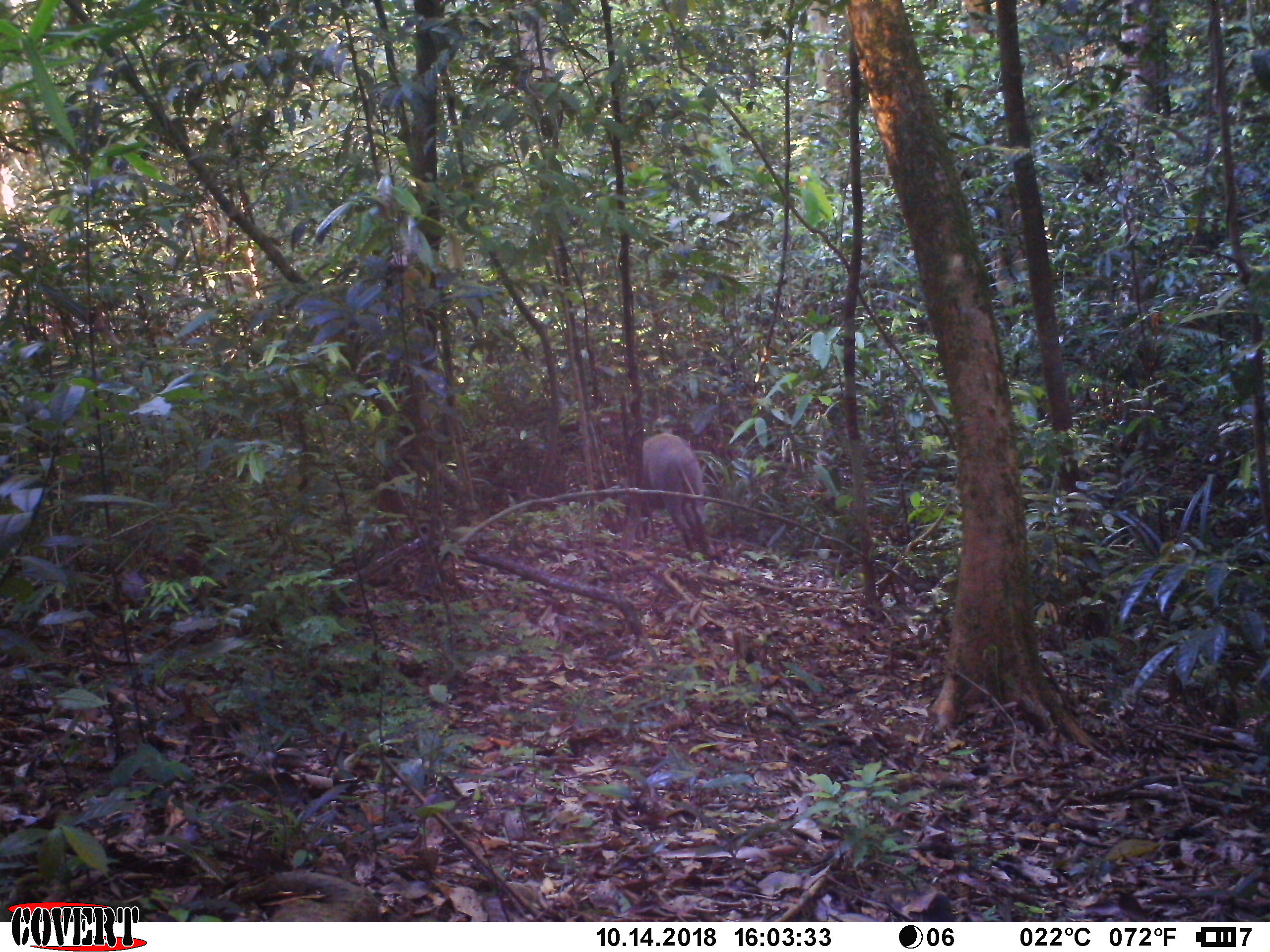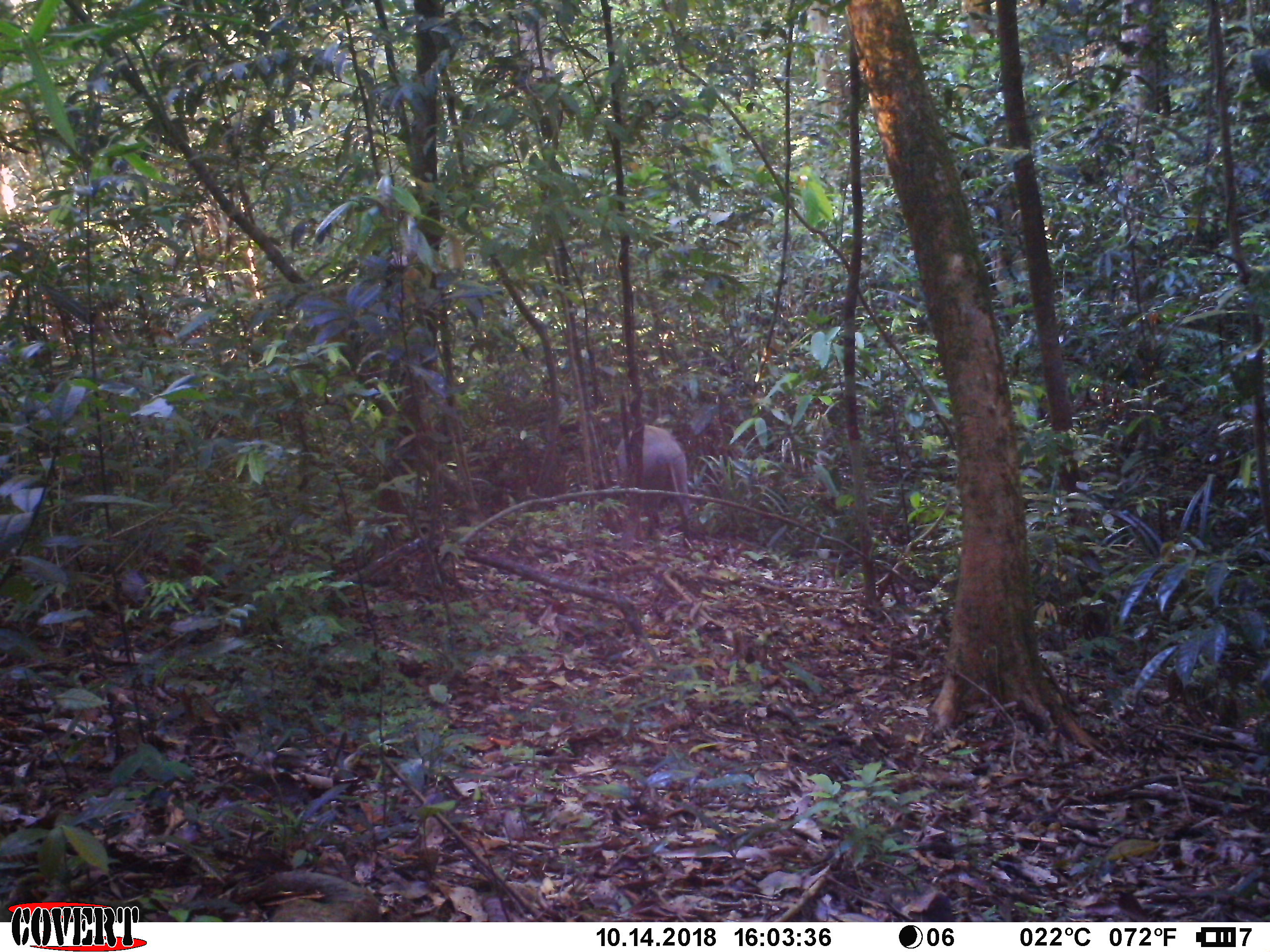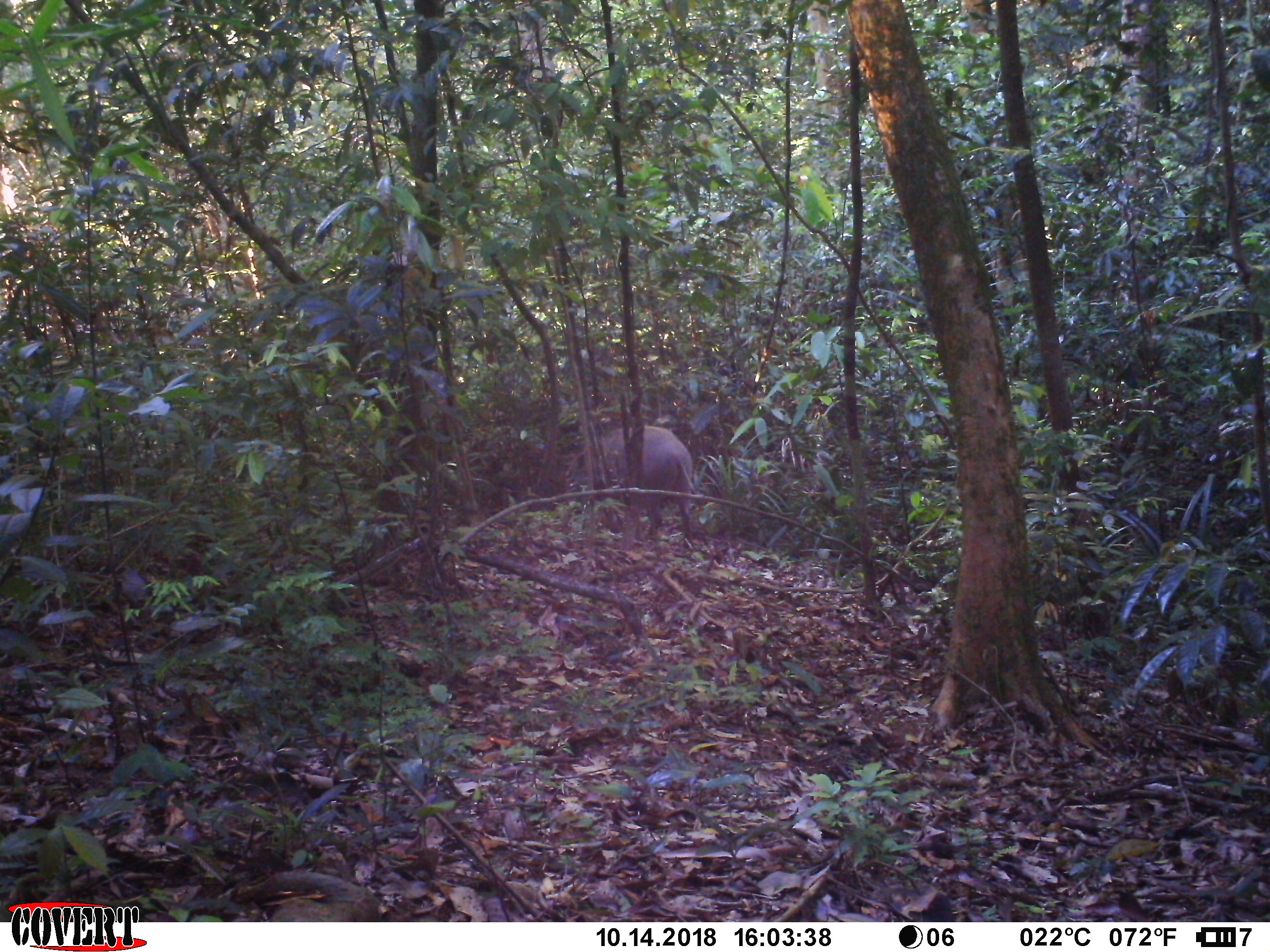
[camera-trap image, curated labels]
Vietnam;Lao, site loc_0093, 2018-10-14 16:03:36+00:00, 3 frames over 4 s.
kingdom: Animalia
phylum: Chordata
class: Mammalia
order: Artiodactyla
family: Suidae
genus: Sus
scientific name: Sus scrofa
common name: eurasian wild pig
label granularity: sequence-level